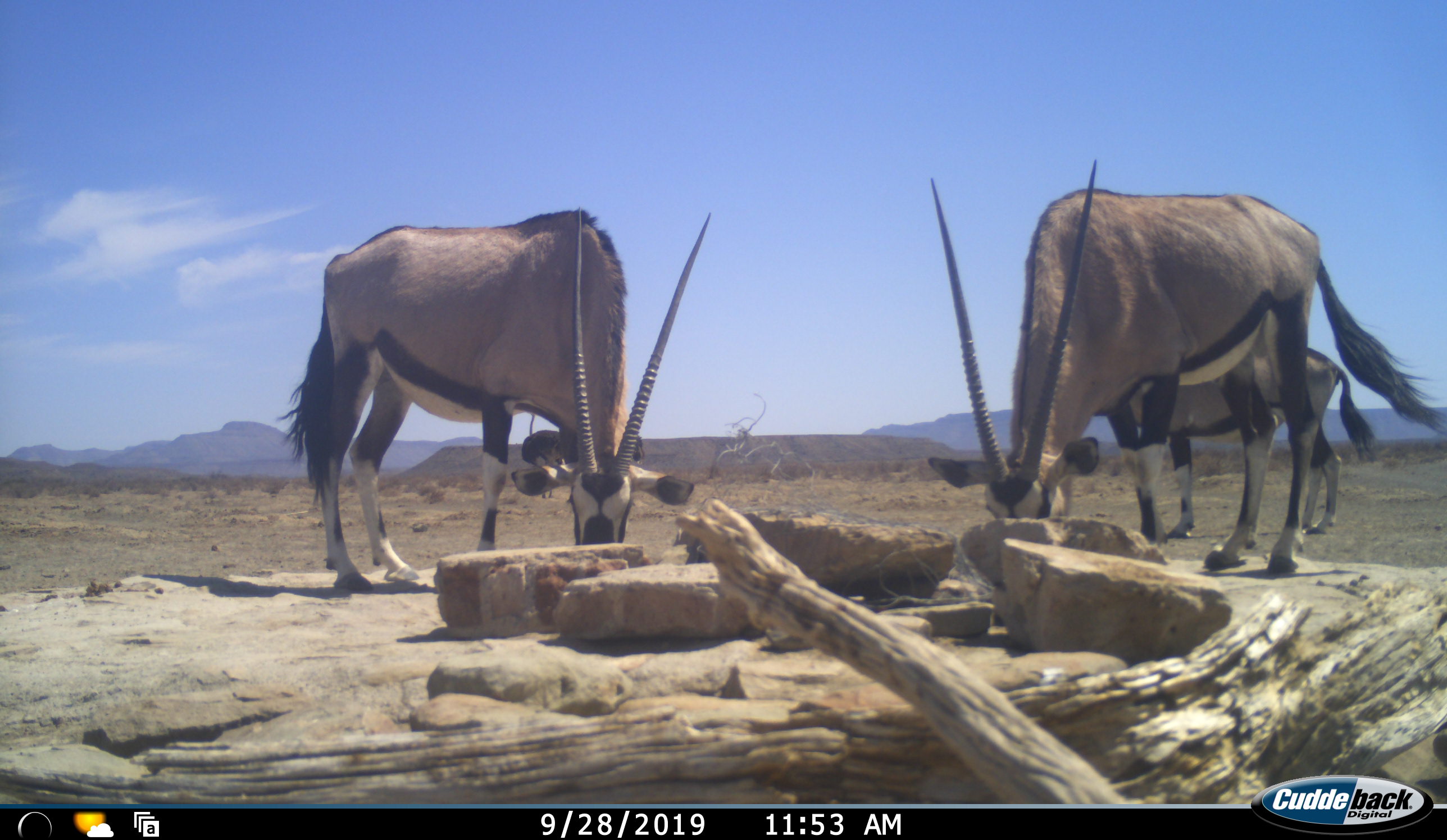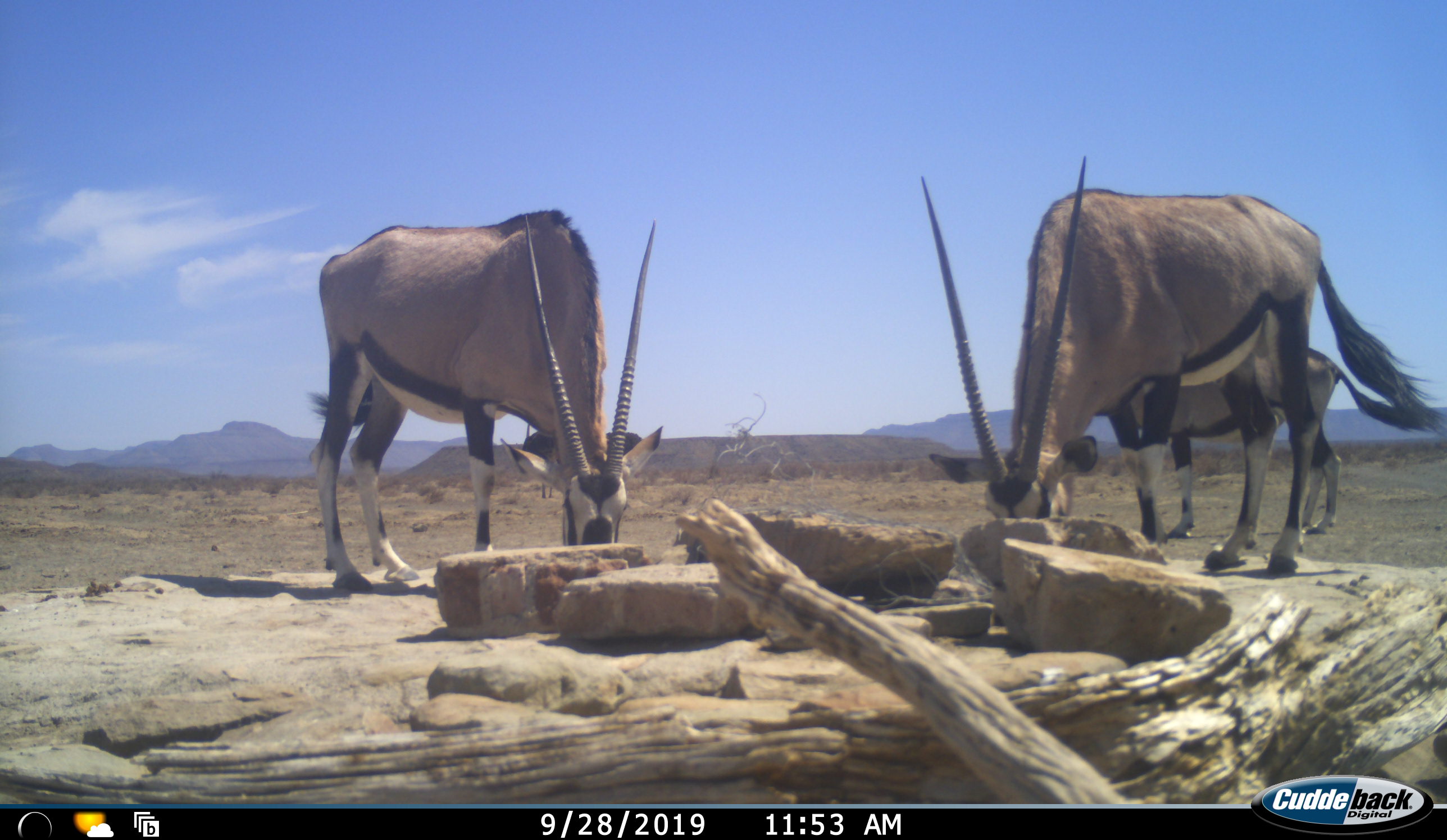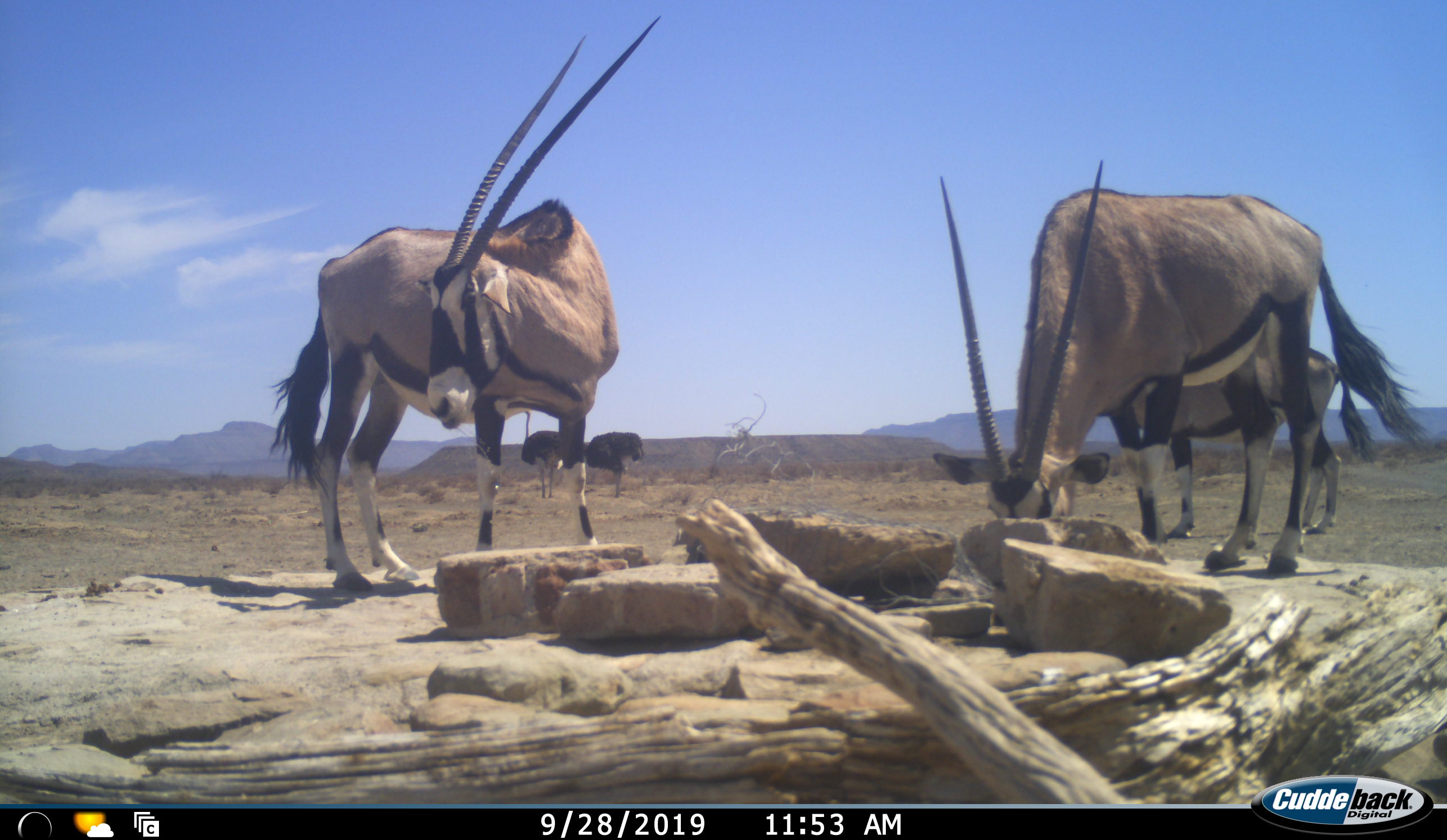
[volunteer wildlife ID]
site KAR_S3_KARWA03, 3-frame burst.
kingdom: Animalia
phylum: Chordata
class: Mammalia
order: Artiodactyla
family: Bovidae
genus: Oryx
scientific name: Oryx gazella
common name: gemsbok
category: oryx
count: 3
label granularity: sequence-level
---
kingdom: Animalia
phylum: Chordata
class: Aves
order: Struthioniformes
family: Struthionidae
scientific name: Struthionidae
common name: ostrich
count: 2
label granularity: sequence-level